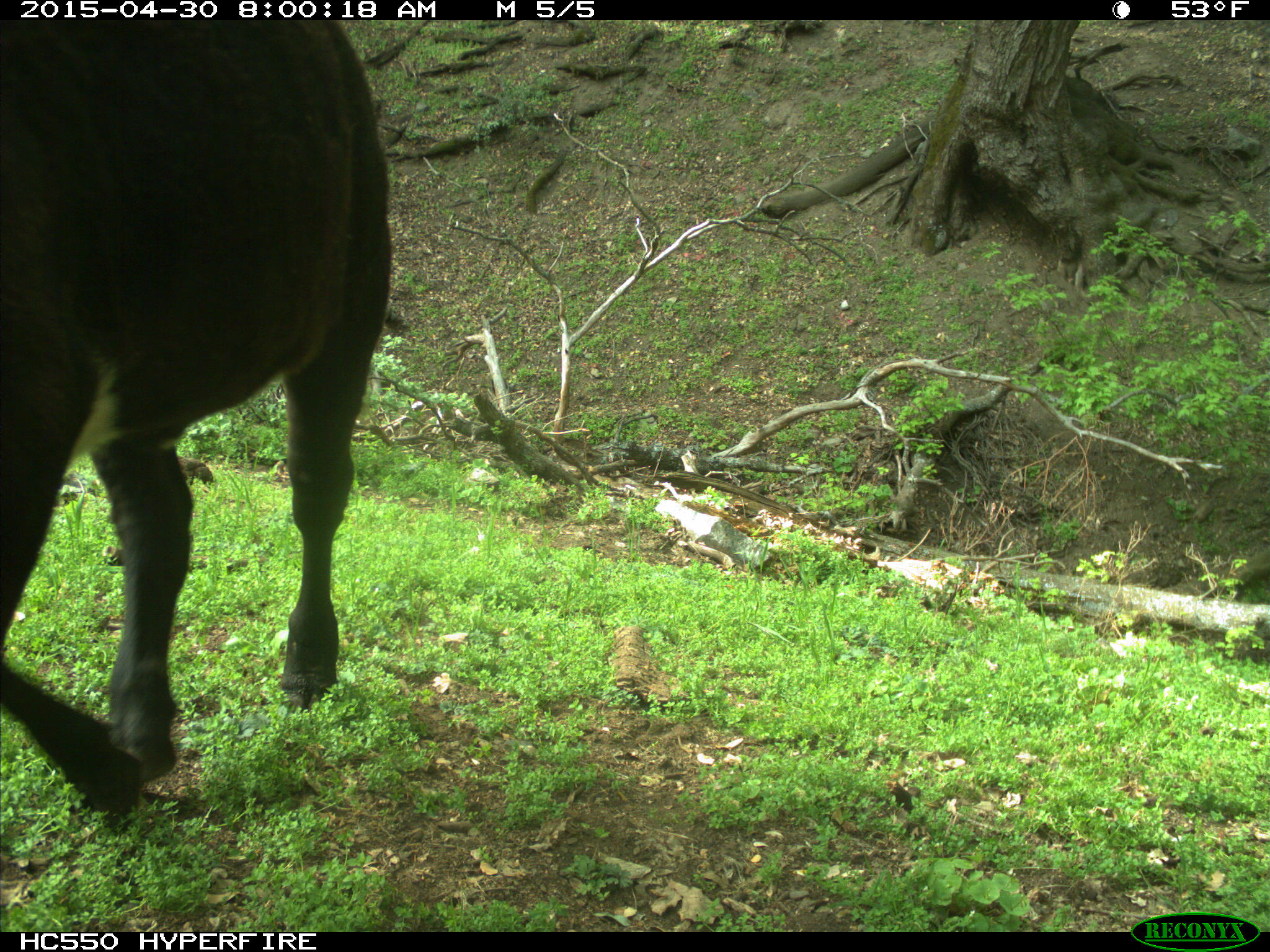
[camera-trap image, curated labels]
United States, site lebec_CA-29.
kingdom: Animalia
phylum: Chordata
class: Mammalia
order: Artiodactyla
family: Bovidae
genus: Bos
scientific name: Bos taurus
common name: domestic cow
Bos taurus (domestic cow).